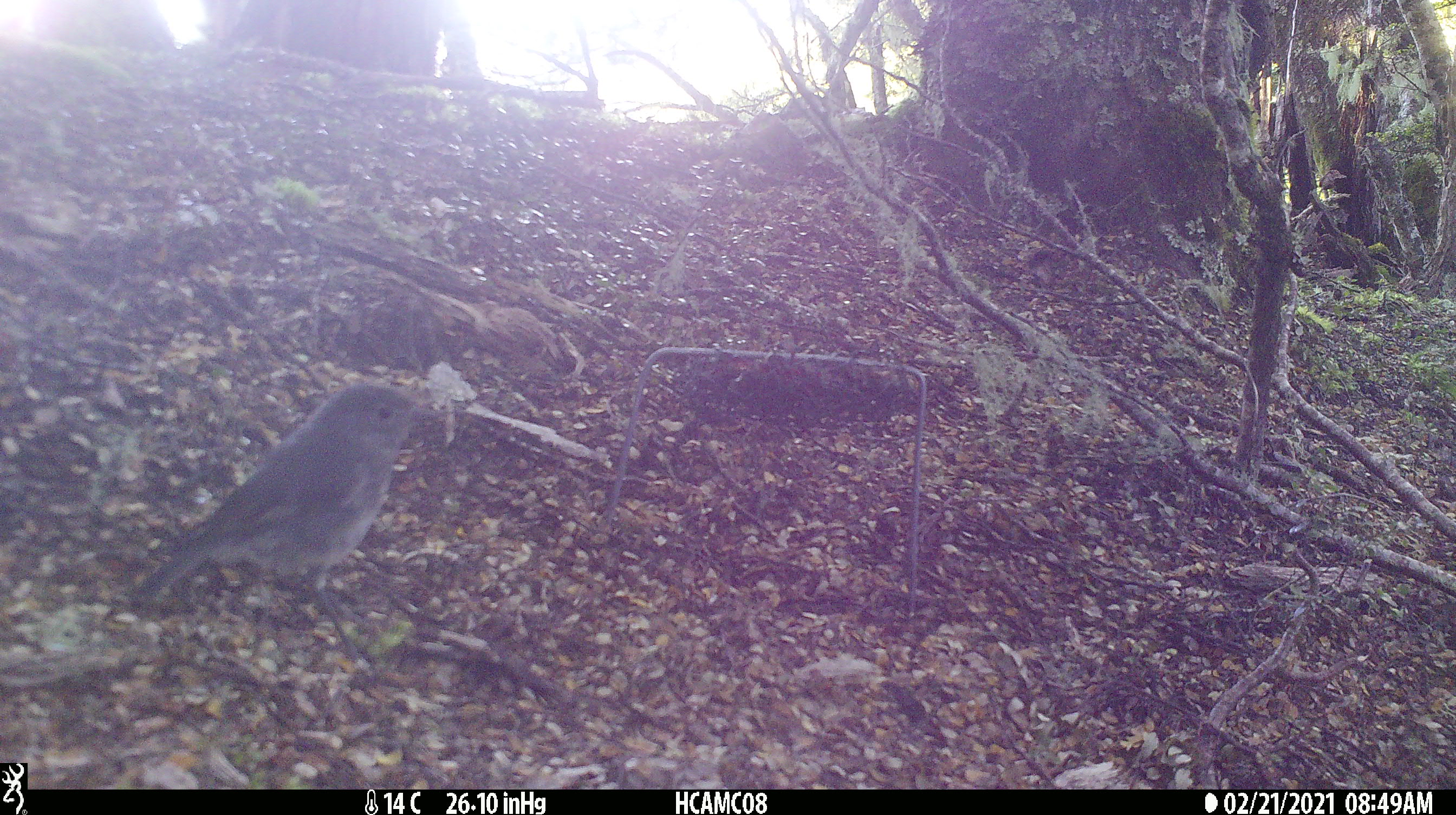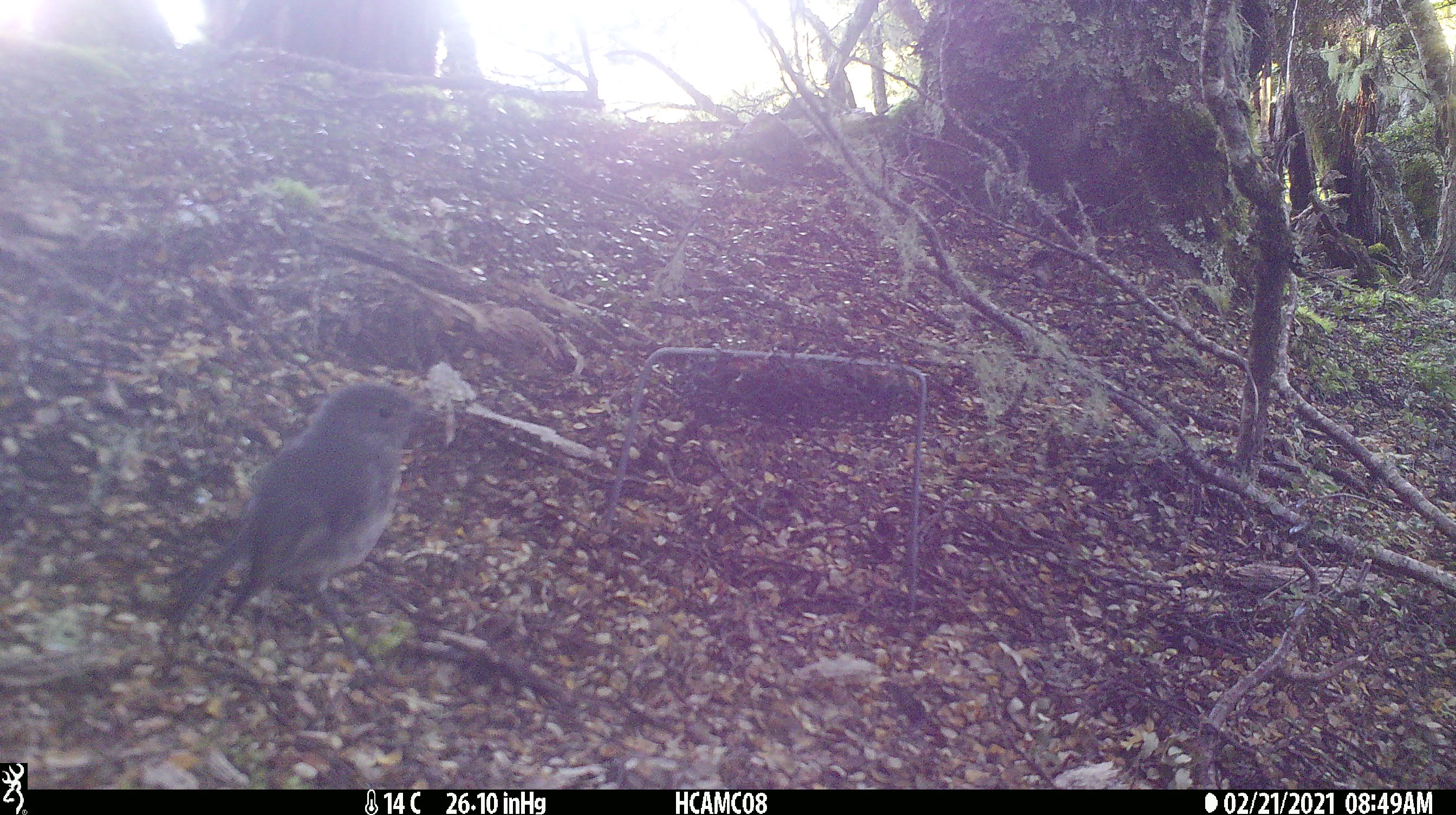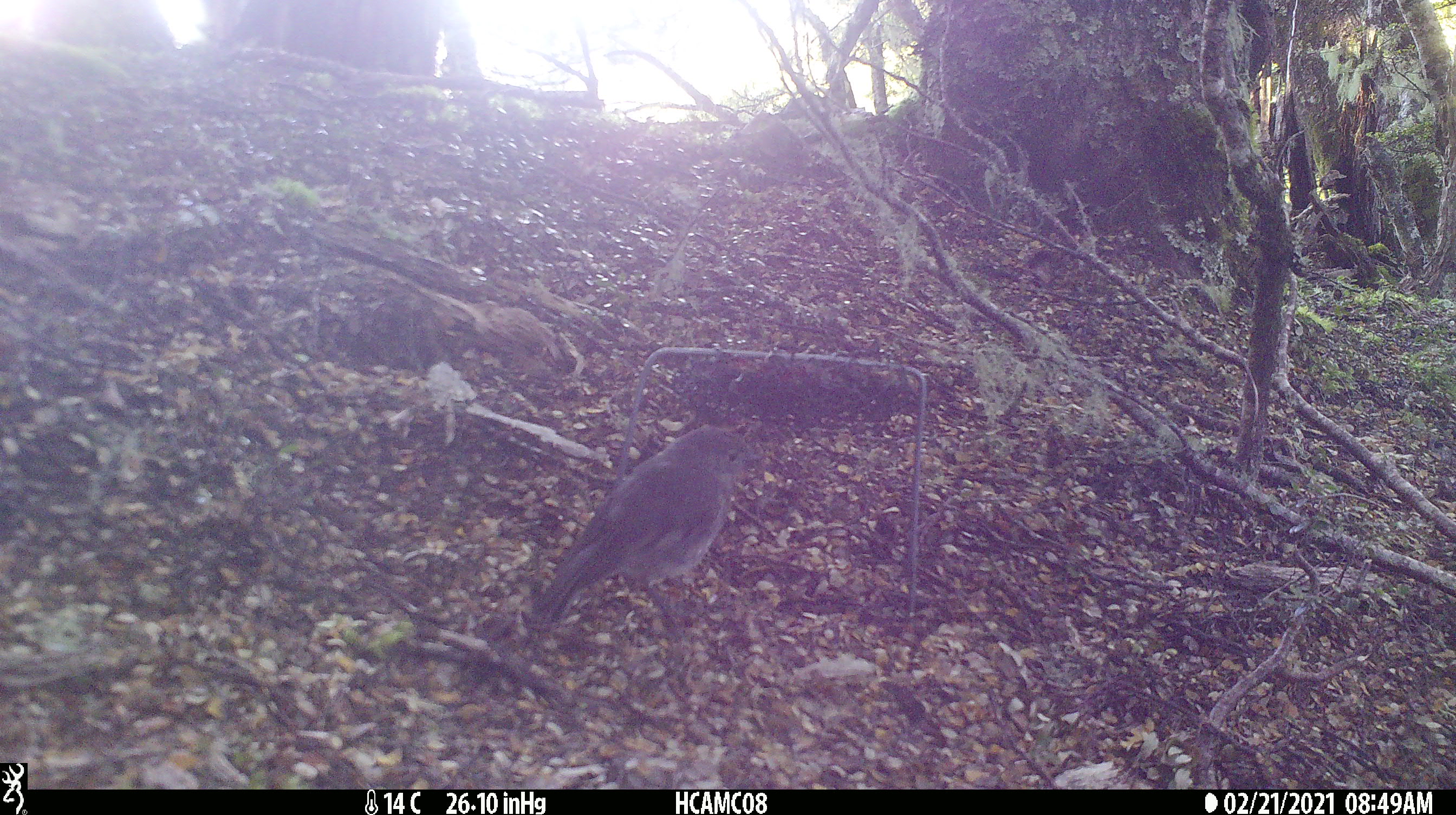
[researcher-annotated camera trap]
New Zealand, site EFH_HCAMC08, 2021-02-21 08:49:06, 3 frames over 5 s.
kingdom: Animalia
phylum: Chordata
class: Aves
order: Passeriformes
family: Petroicidae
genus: Petroica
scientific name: Petroica australis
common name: new zealand robin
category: robin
Robin (new zealand robin) (Petroica australis).